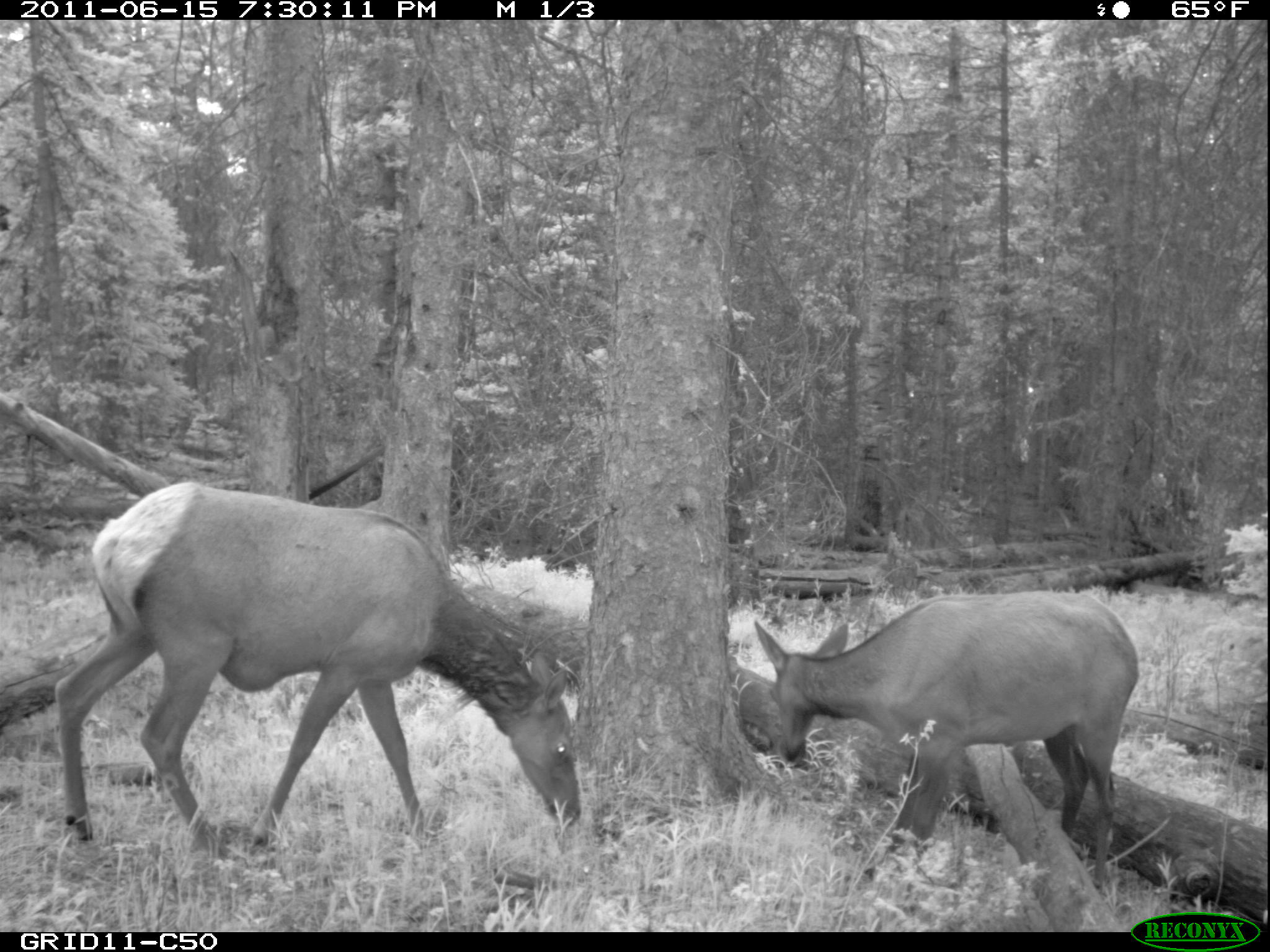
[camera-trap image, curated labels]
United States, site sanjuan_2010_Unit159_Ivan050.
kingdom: Animalia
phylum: Chordata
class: Mammalia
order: Artiodactyla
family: Cervidae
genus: Cervus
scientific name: Cervus elaphus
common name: red deer